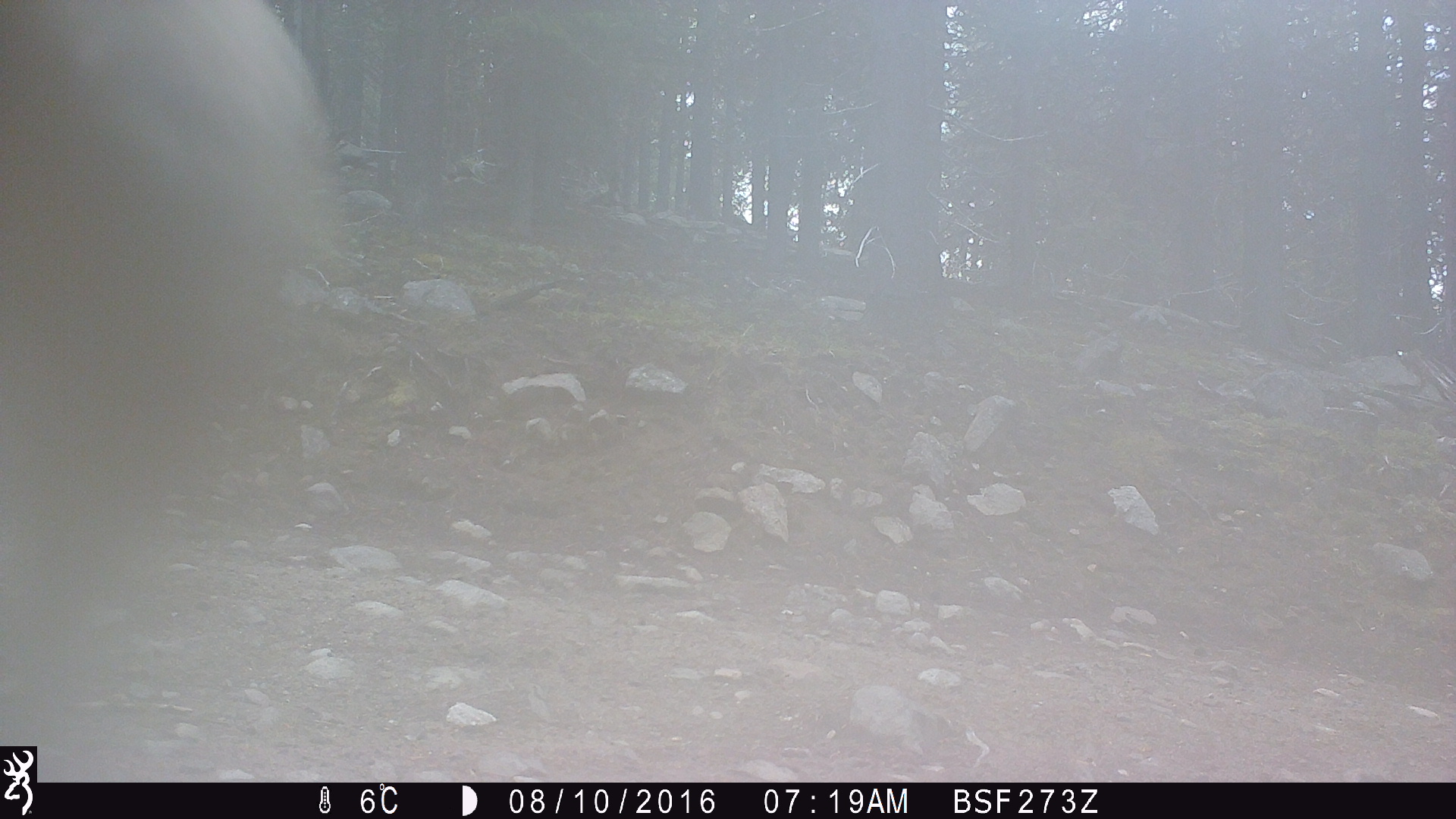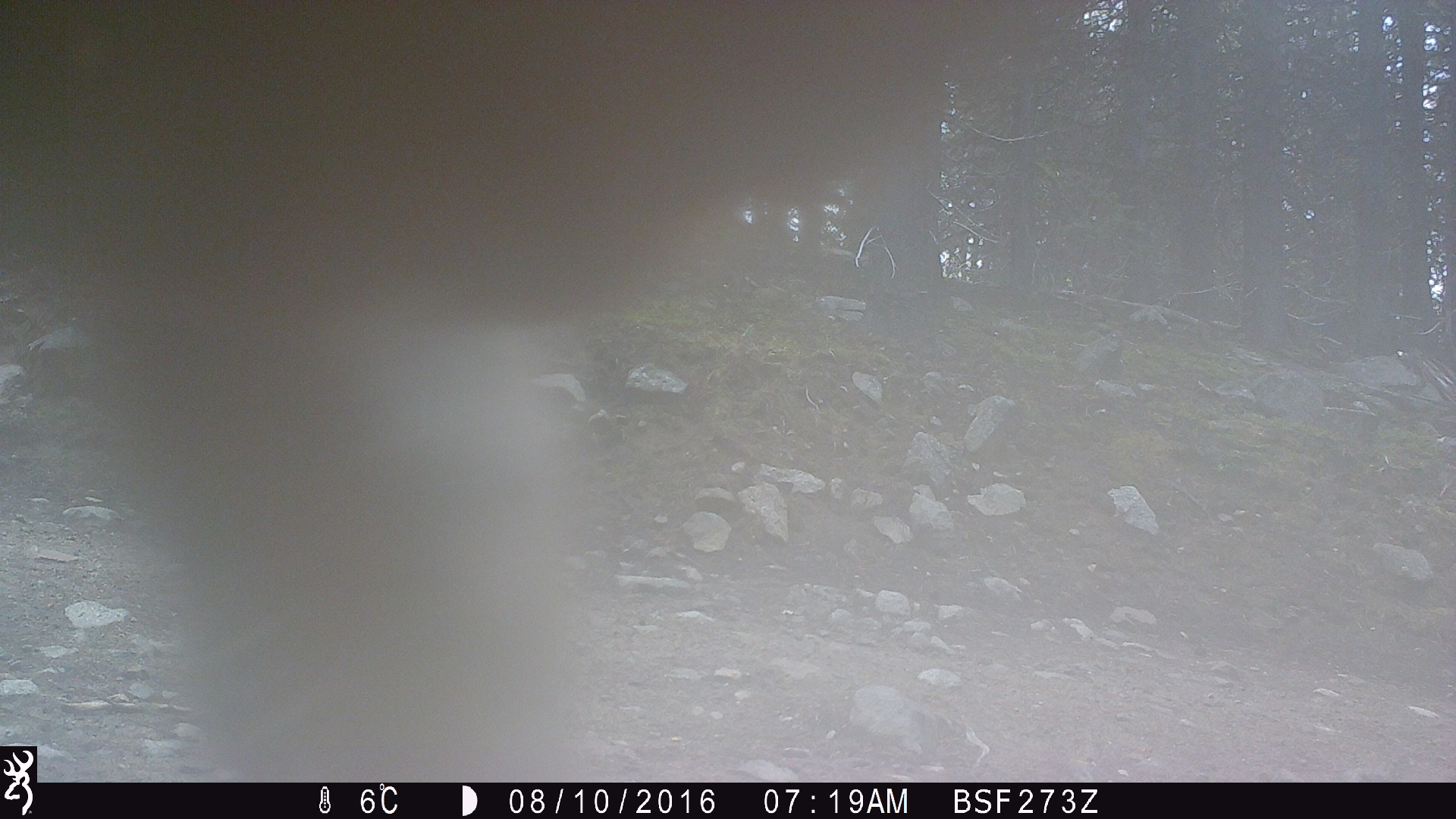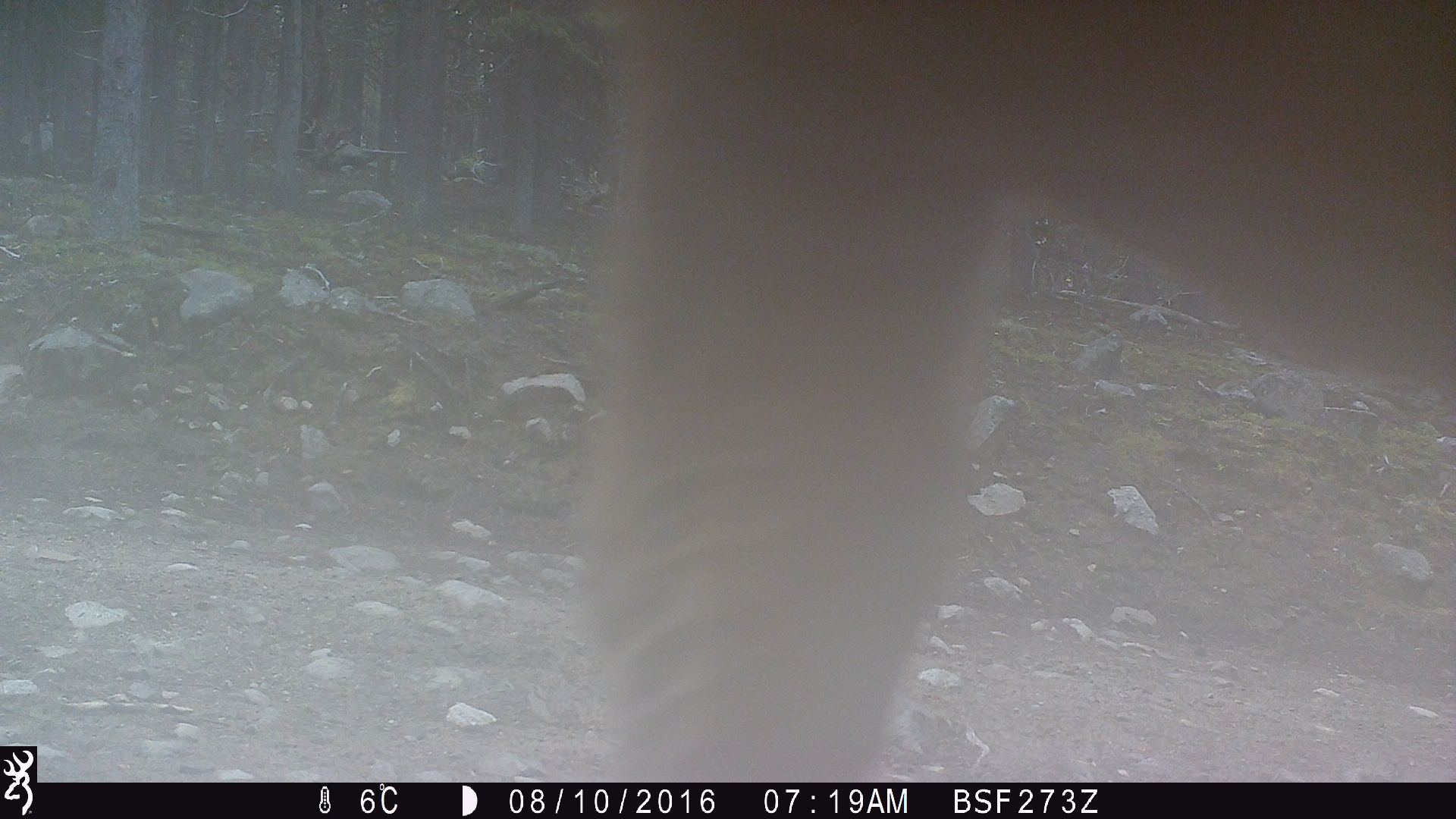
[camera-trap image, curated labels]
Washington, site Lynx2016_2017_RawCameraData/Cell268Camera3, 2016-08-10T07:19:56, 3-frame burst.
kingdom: Animalia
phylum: Chordata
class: Mammalia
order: Artiodactyla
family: Bovidae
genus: Bos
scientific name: Bos taurus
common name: domestic cattle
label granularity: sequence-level